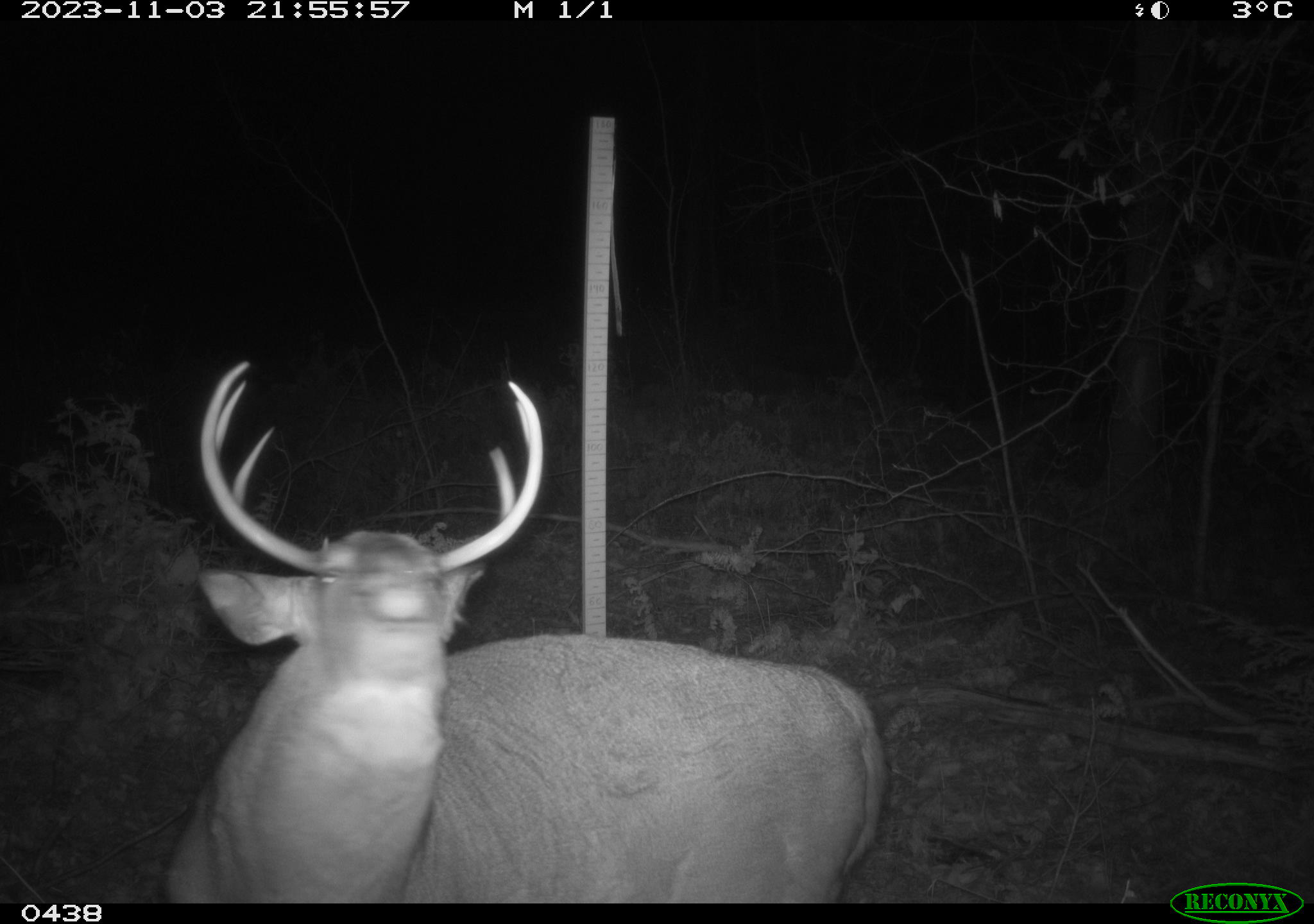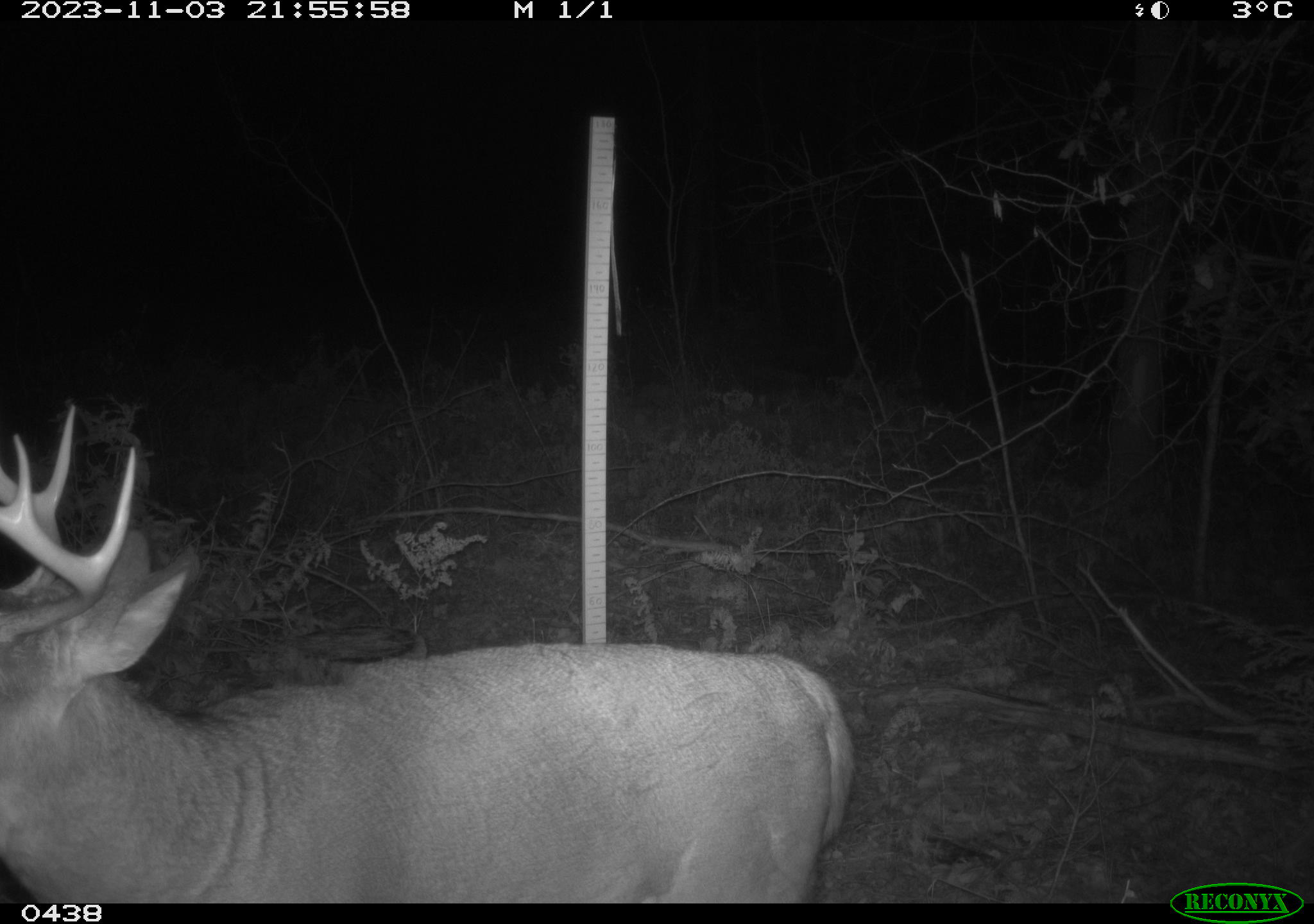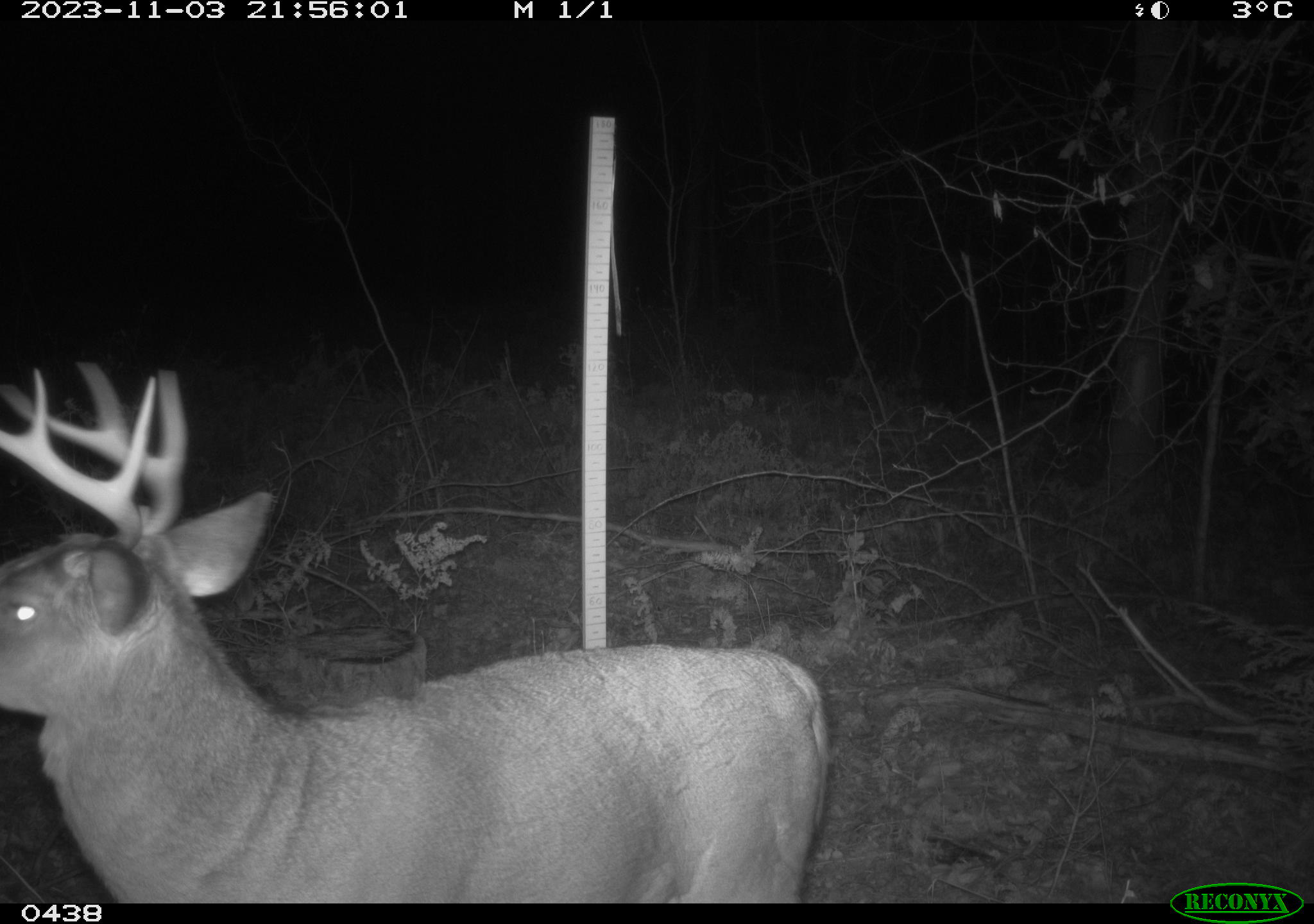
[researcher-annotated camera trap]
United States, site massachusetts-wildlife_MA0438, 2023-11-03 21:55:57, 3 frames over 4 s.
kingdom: Animalia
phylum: Chordata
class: Mammalia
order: Artiodactyla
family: Cervidae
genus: Odocoileus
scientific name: Odocoileus virginianus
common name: white-tailed deer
White-tailed deer (Odocoileus virginianus).